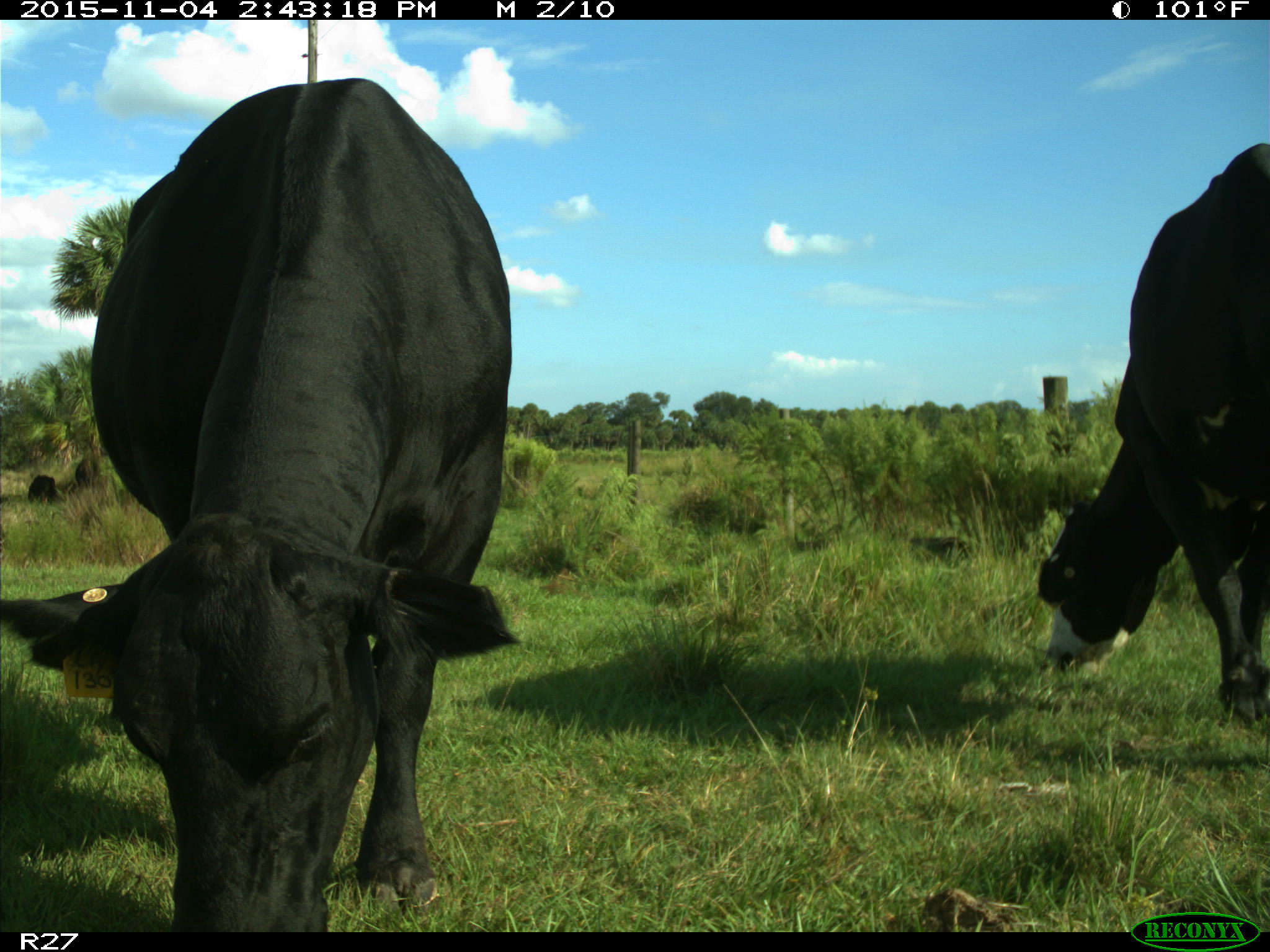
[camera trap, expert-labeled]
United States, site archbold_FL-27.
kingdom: Animalia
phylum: Chordata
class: Mammalia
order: Artiodactyla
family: Bovidae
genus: Bos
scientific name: Bos taurus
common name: domestic cow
Bos taurus (domestic cow).